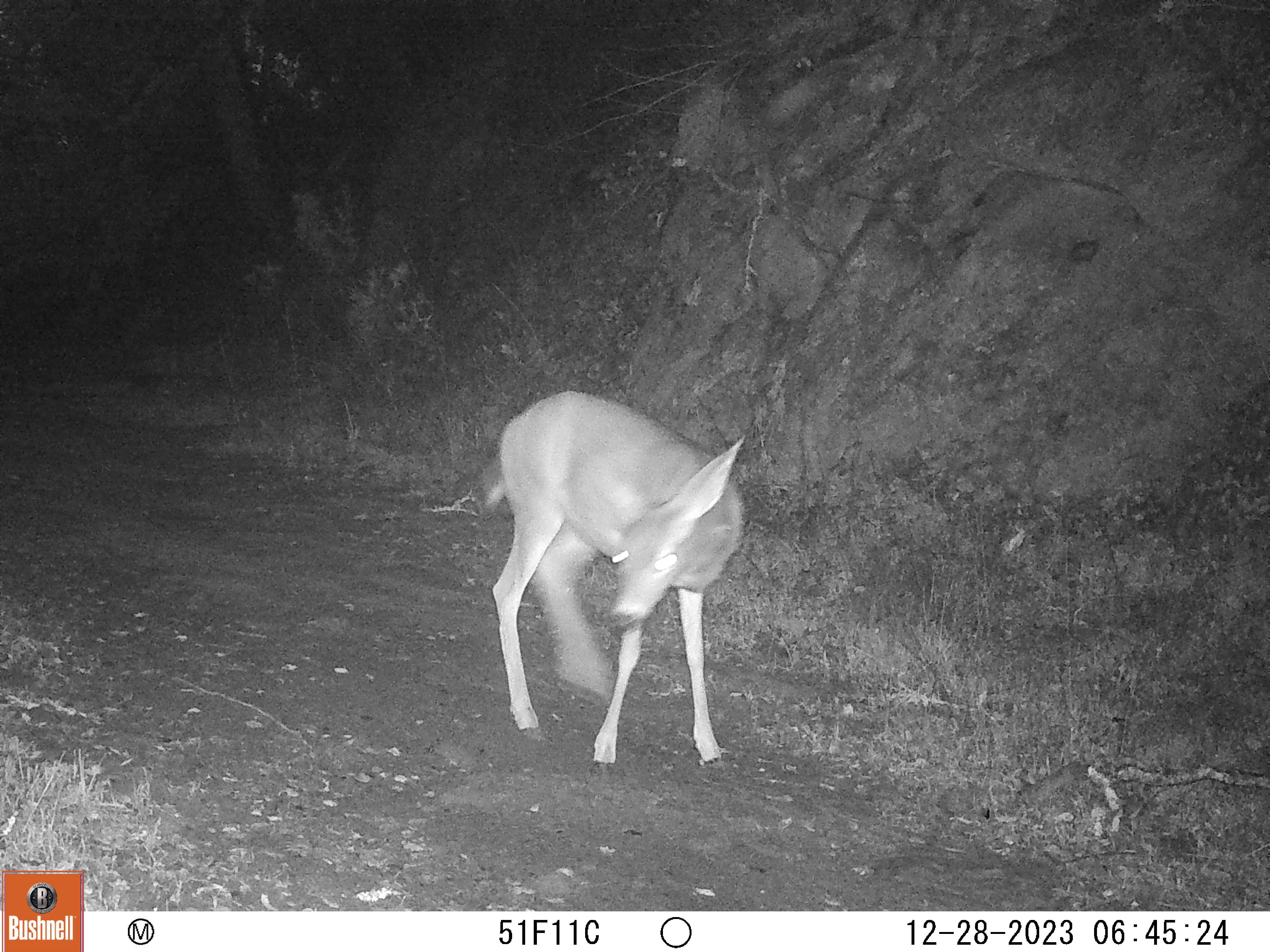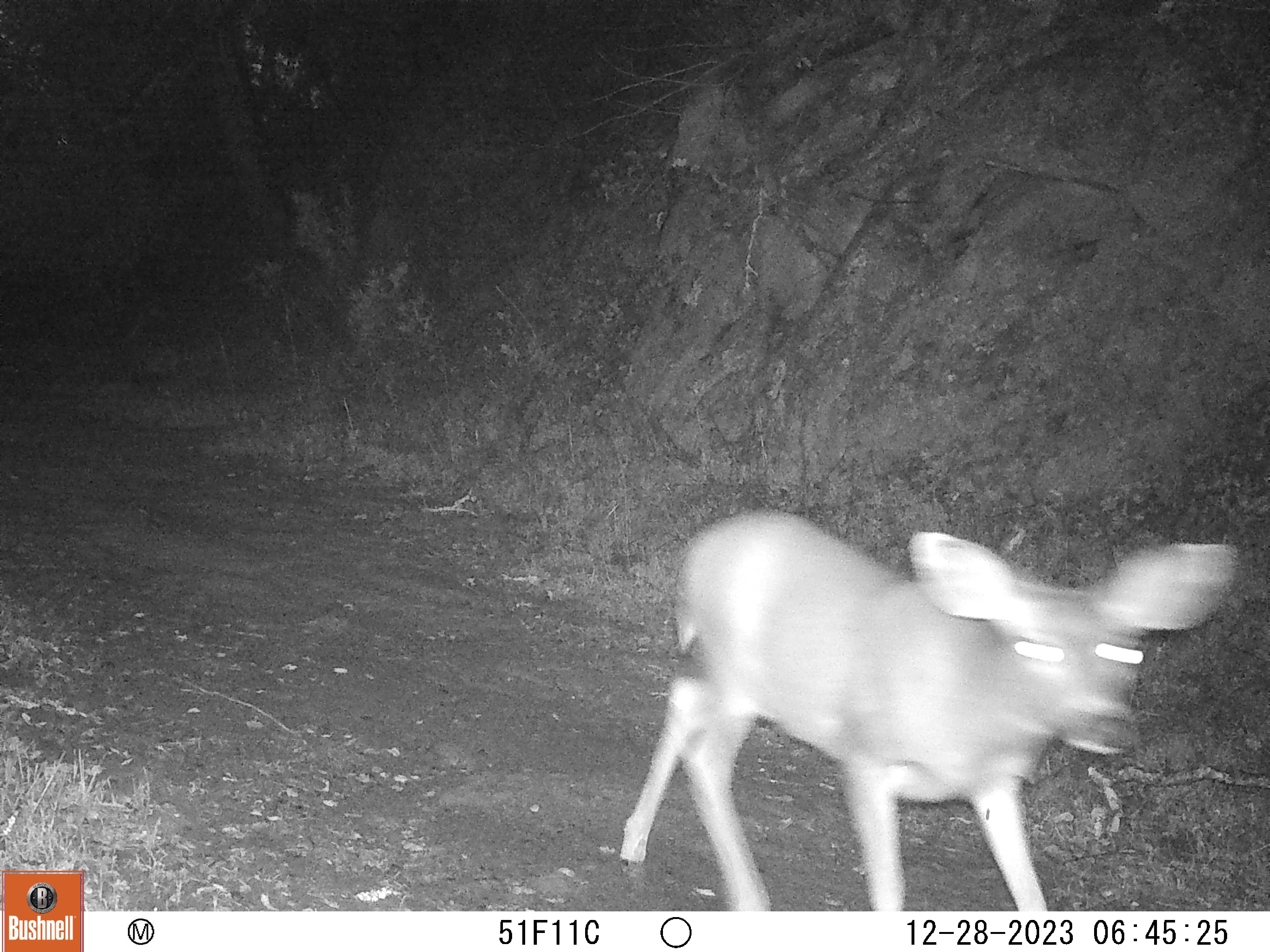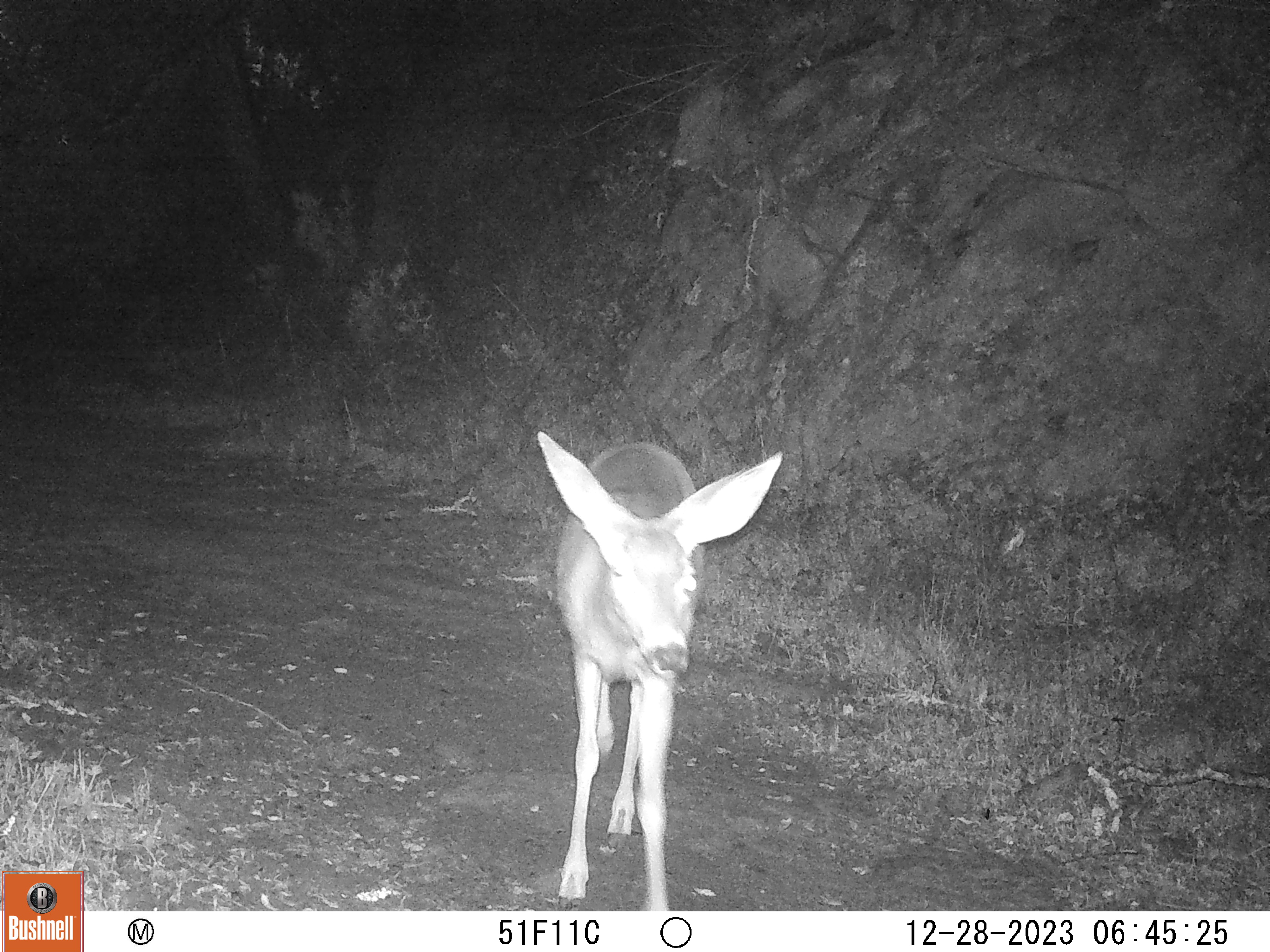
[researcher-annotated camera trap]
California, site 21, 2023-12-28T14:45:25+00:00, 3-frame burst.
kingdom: Animalia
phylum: Chordata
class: Mammalia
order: Artiodactyla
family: Cervidae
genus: Odocoileus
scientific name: Odocoileus hemionus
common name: mule deer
Mule deer (Odocoileus hemionus).